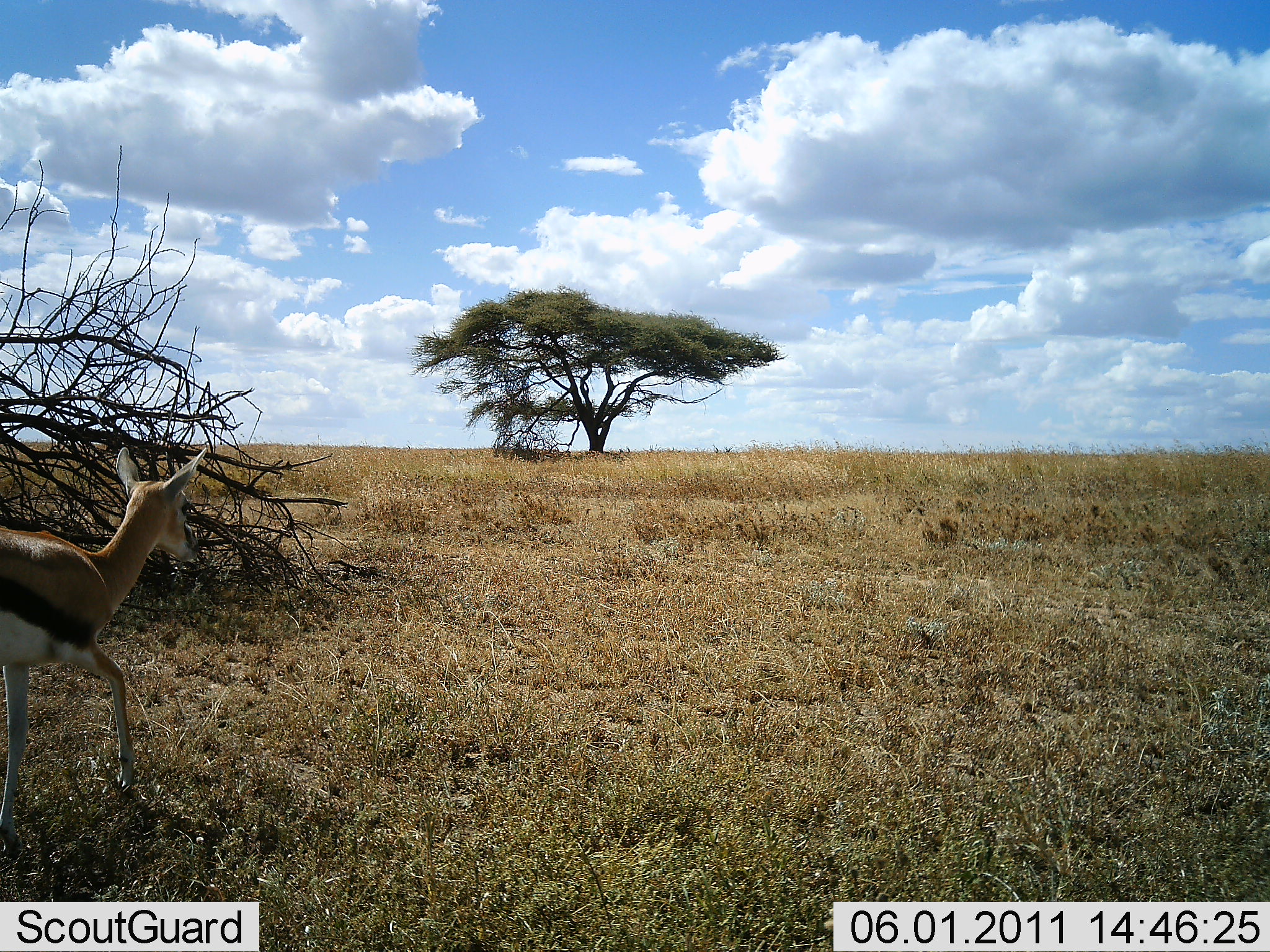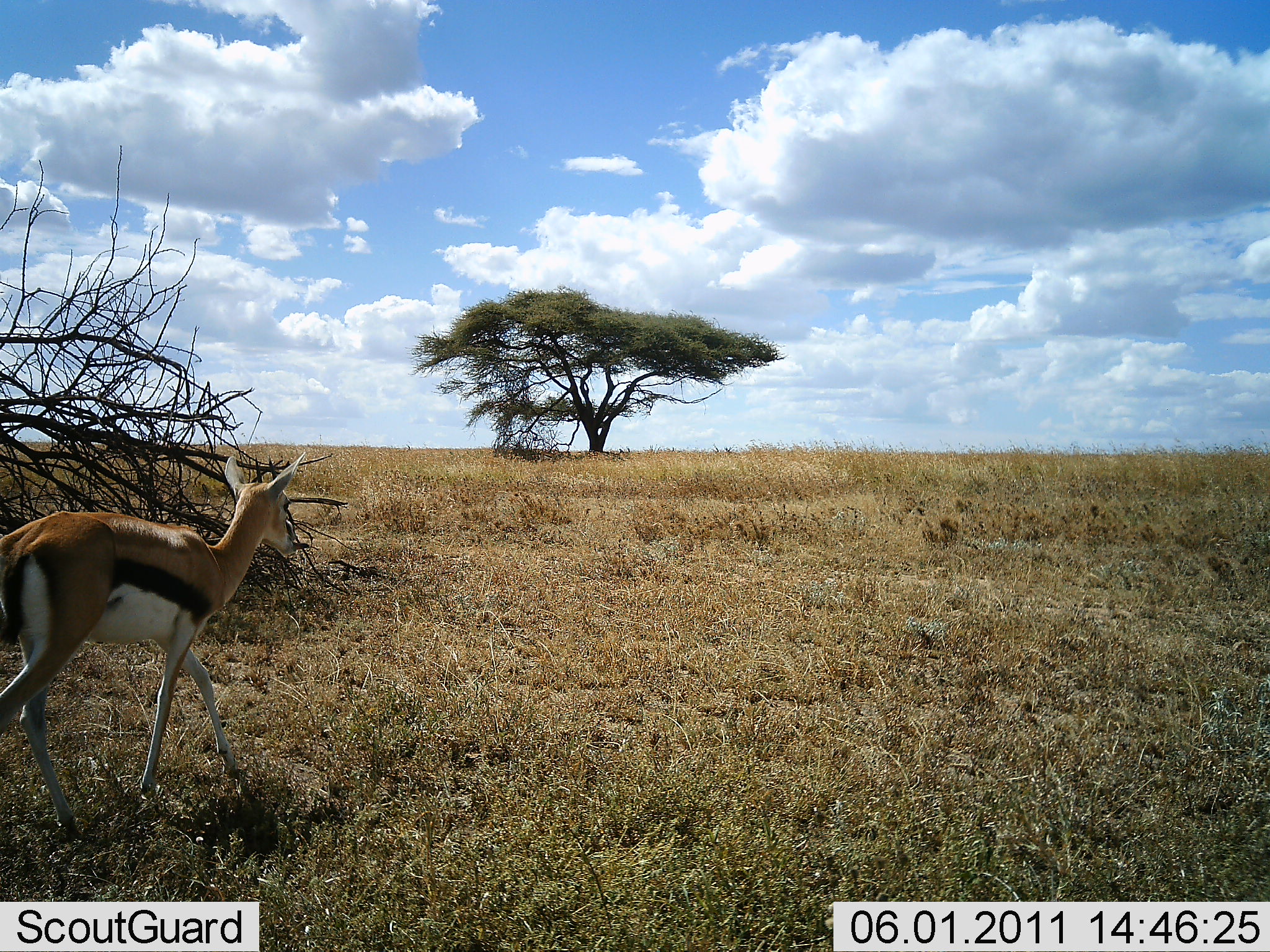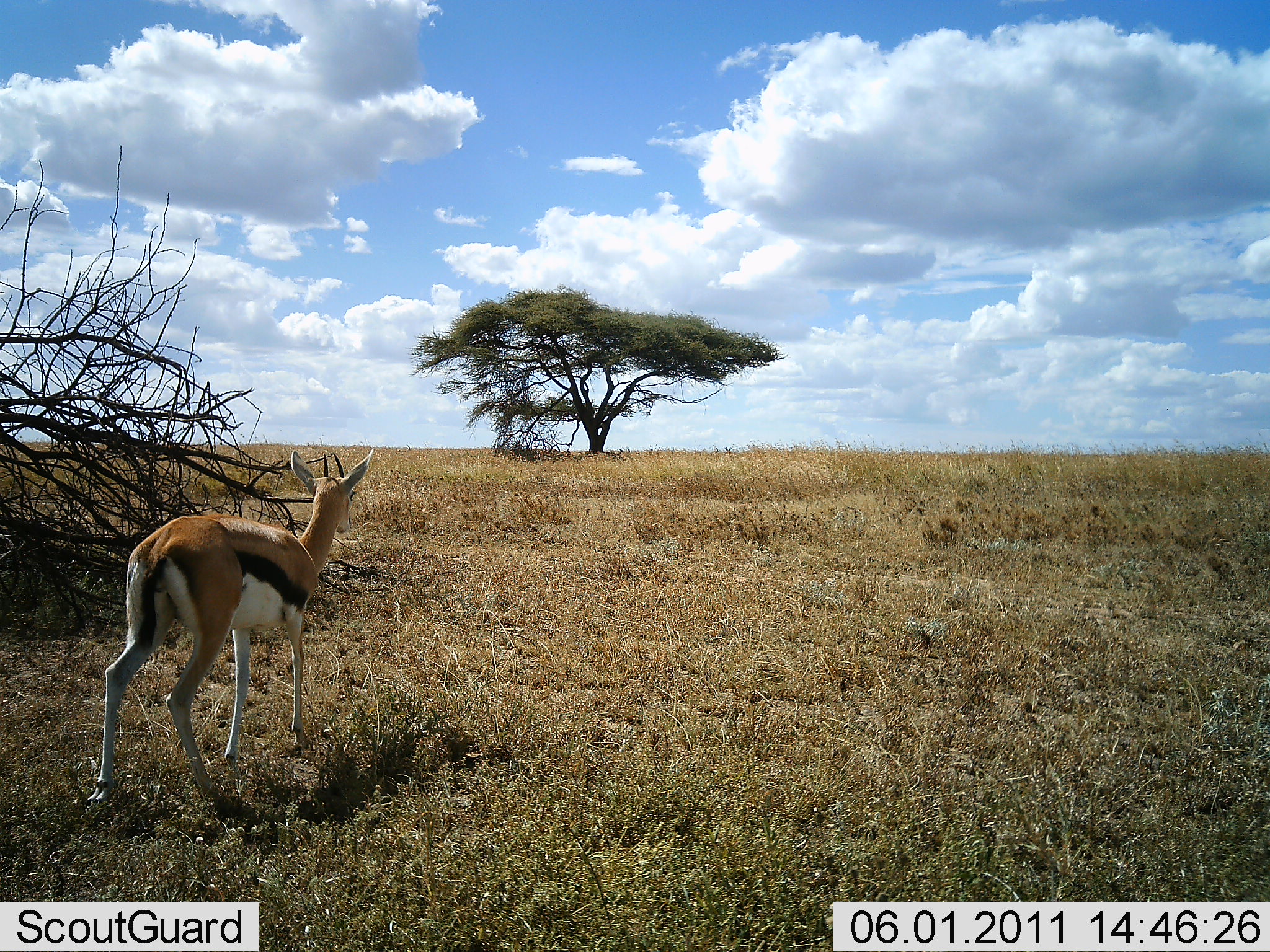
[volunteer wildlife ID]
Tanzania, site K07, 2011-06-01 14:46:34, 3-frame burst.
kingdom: Animalia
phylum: Chordata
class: Mammalia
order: Artiodactyla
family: Bovidae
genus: Eudorcas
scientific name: Eudorcas thomsonii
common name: thomson's gazelle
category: gazellethomsons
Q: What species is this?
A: Gazellethomsons (thomson's gazelle) (Eudorcas thomsonii).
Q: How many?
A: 1.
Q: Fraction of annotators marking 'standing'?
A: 18%.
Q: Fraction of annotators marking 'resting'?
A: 0%.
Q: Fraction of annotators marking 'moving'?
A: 82%.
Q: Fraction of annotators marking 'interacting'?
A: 0%.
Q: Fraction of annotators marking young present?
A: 0%.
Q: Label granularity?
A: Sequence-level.